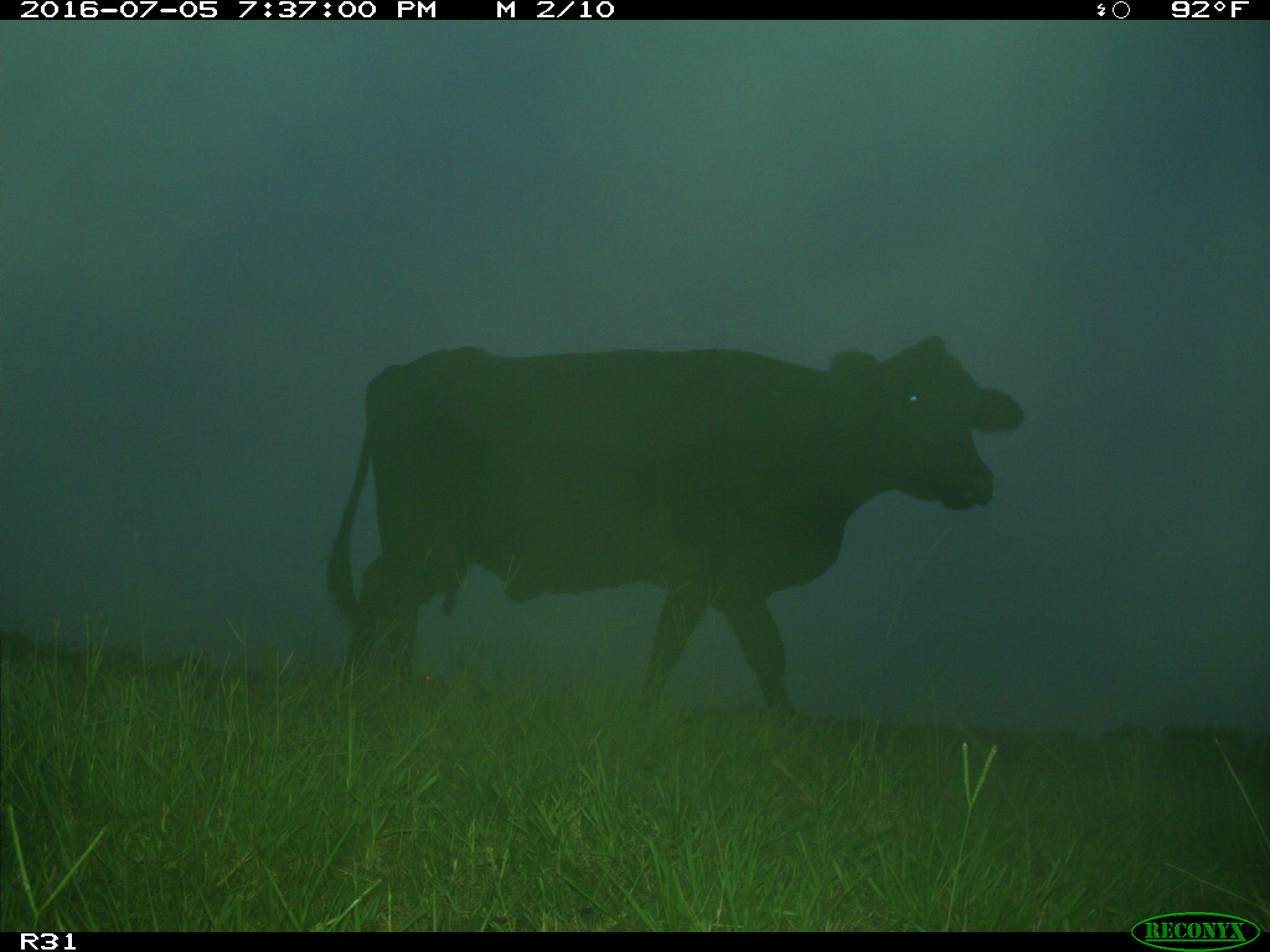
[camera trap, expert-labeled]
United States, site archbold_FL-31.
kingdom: Animalia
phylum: Chordata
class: Mammalia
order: Artiodactyla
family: Bovidae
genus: Bos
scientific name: Bos taurus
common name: domestic cow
Bos taurus (domestic cow).